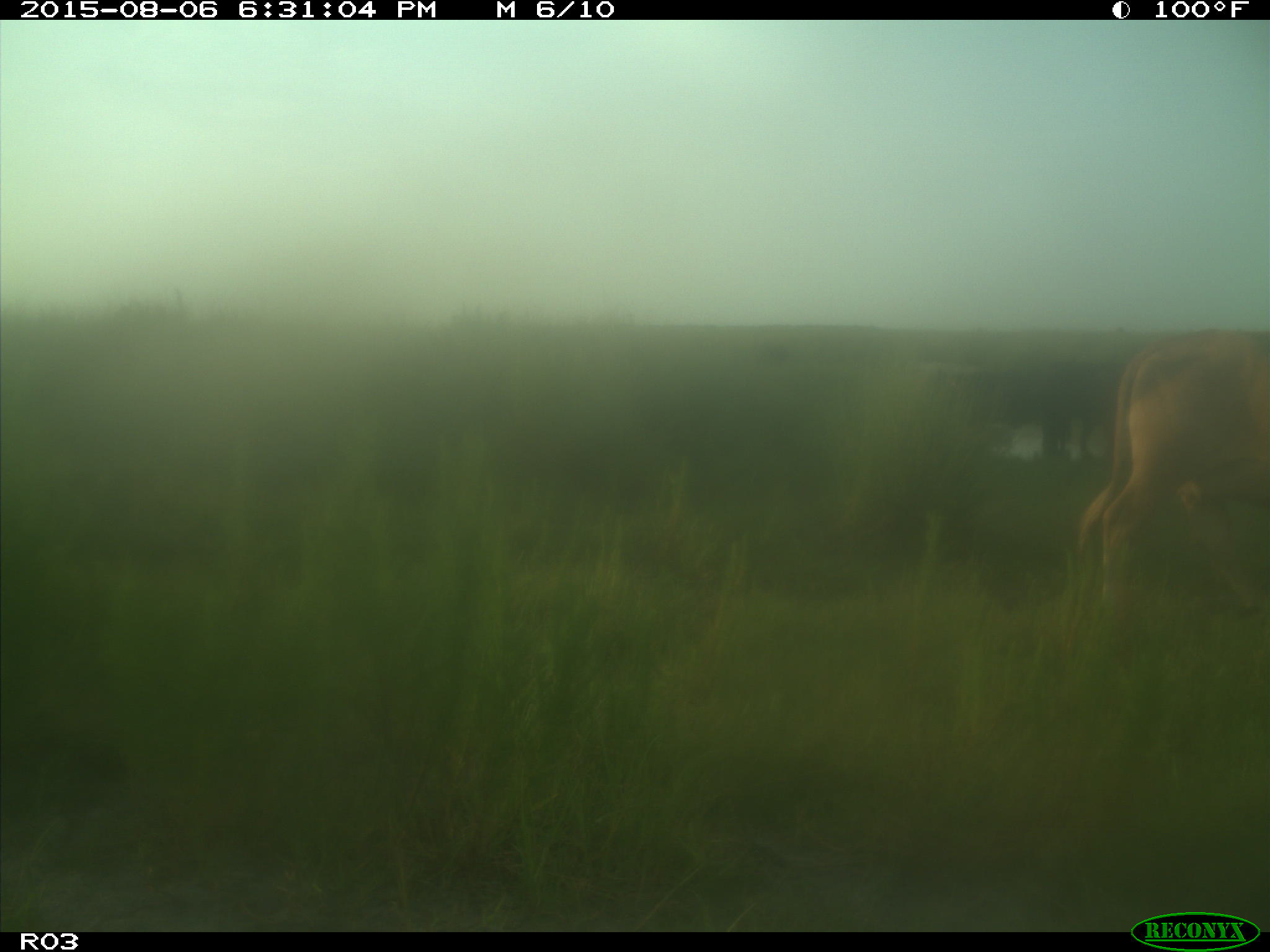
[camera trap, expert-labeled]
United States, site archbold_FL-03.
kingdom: Animalia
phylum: Chordata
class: Mammalia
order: Artiodactyla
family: Bovidae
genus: Bos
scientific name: Bos taurus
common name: domestic cow